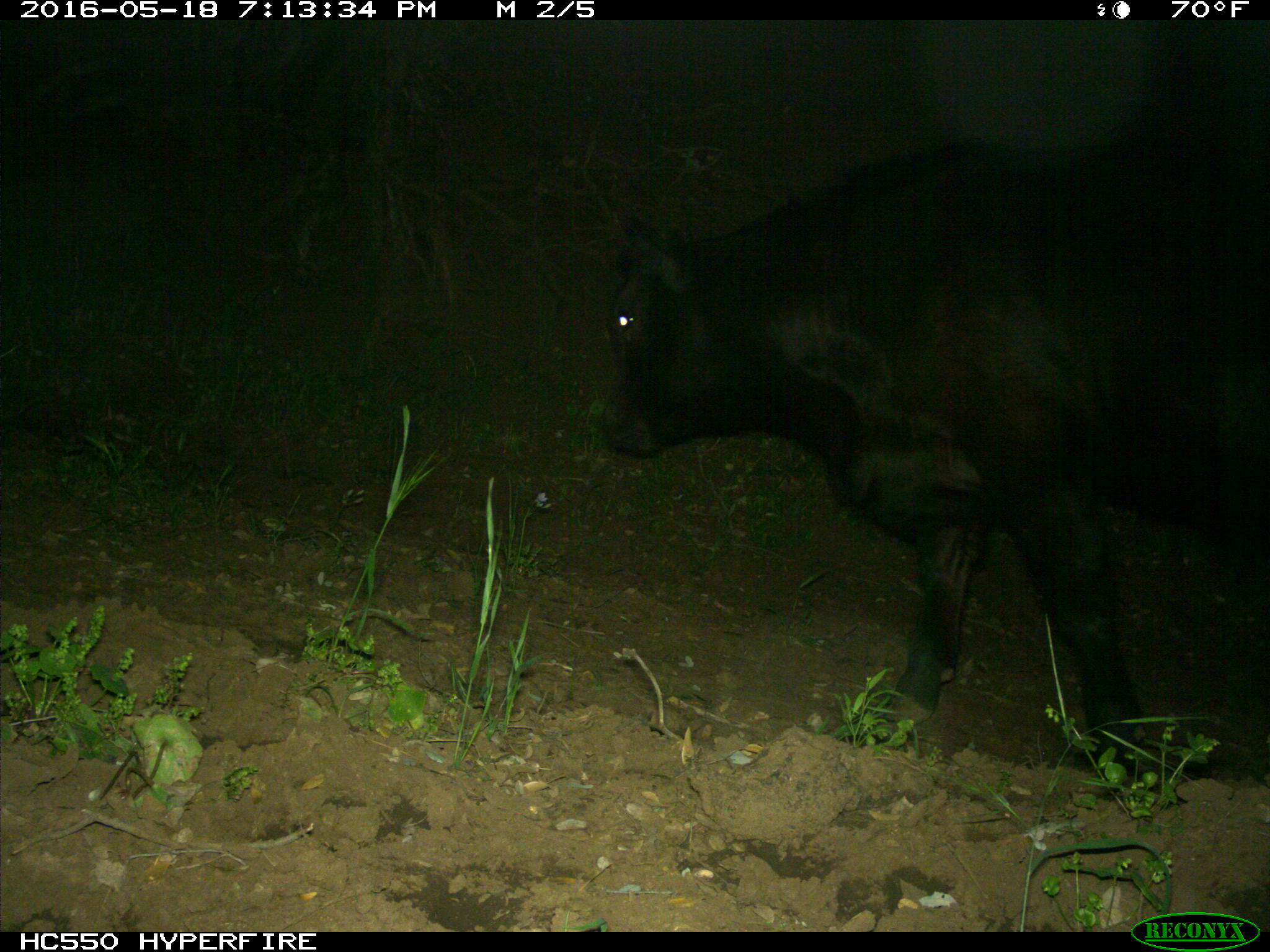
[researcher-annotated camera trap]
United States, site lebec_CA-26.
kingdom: Animalia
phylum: Chordata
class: Mammalia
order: Artiodactyla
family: Bovidae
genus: Bos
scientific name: Bos taurus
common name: domestic cow